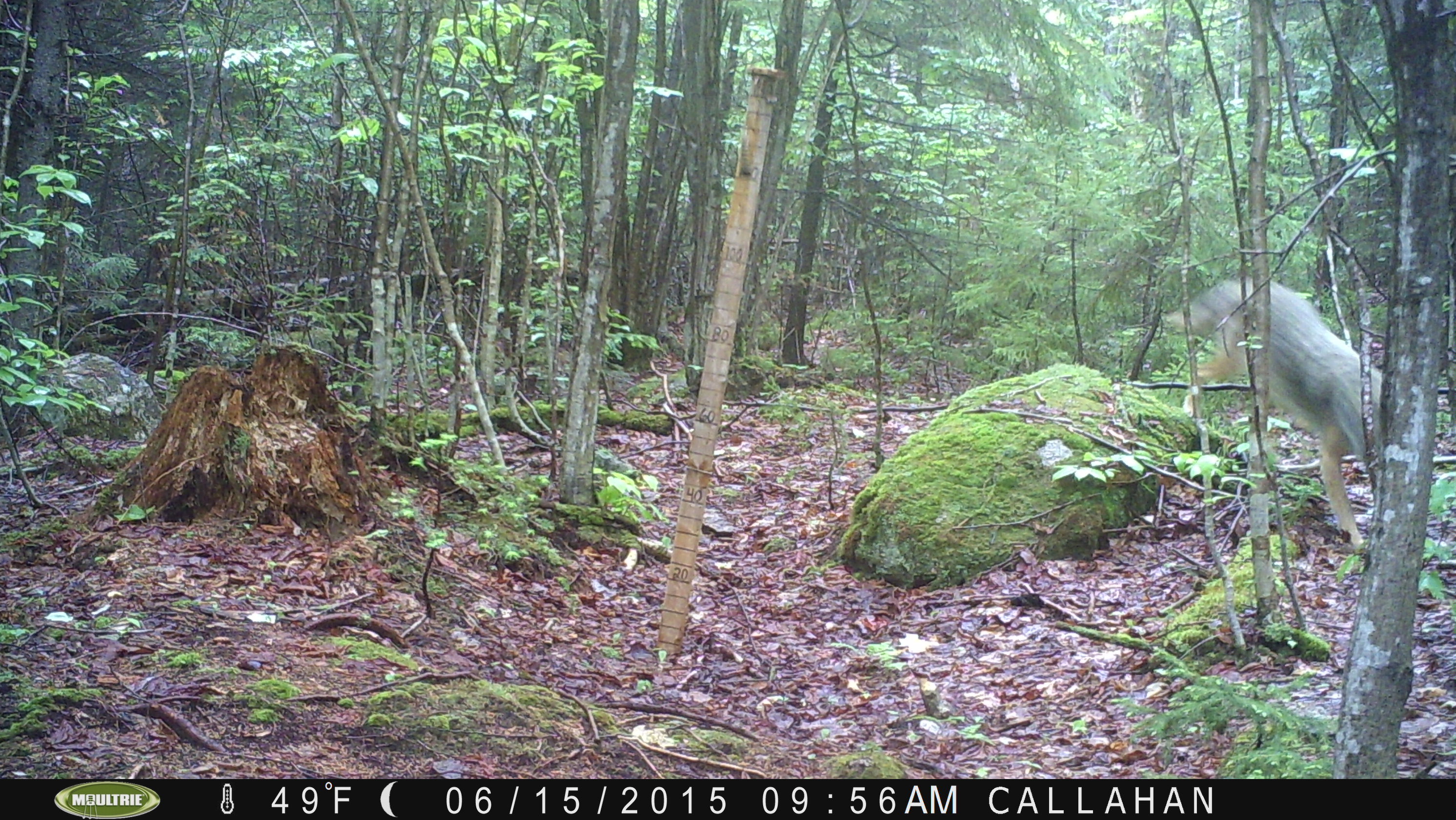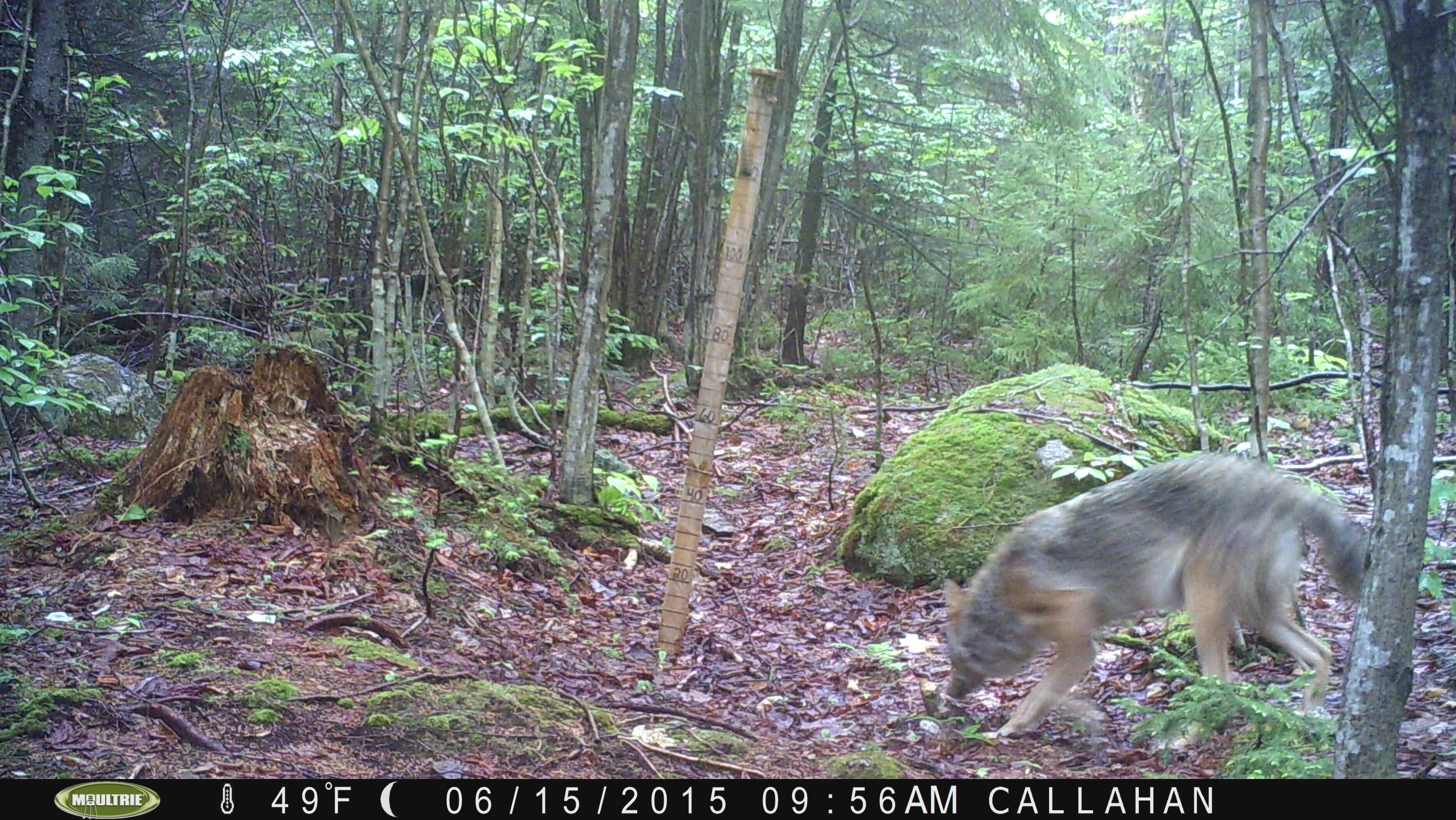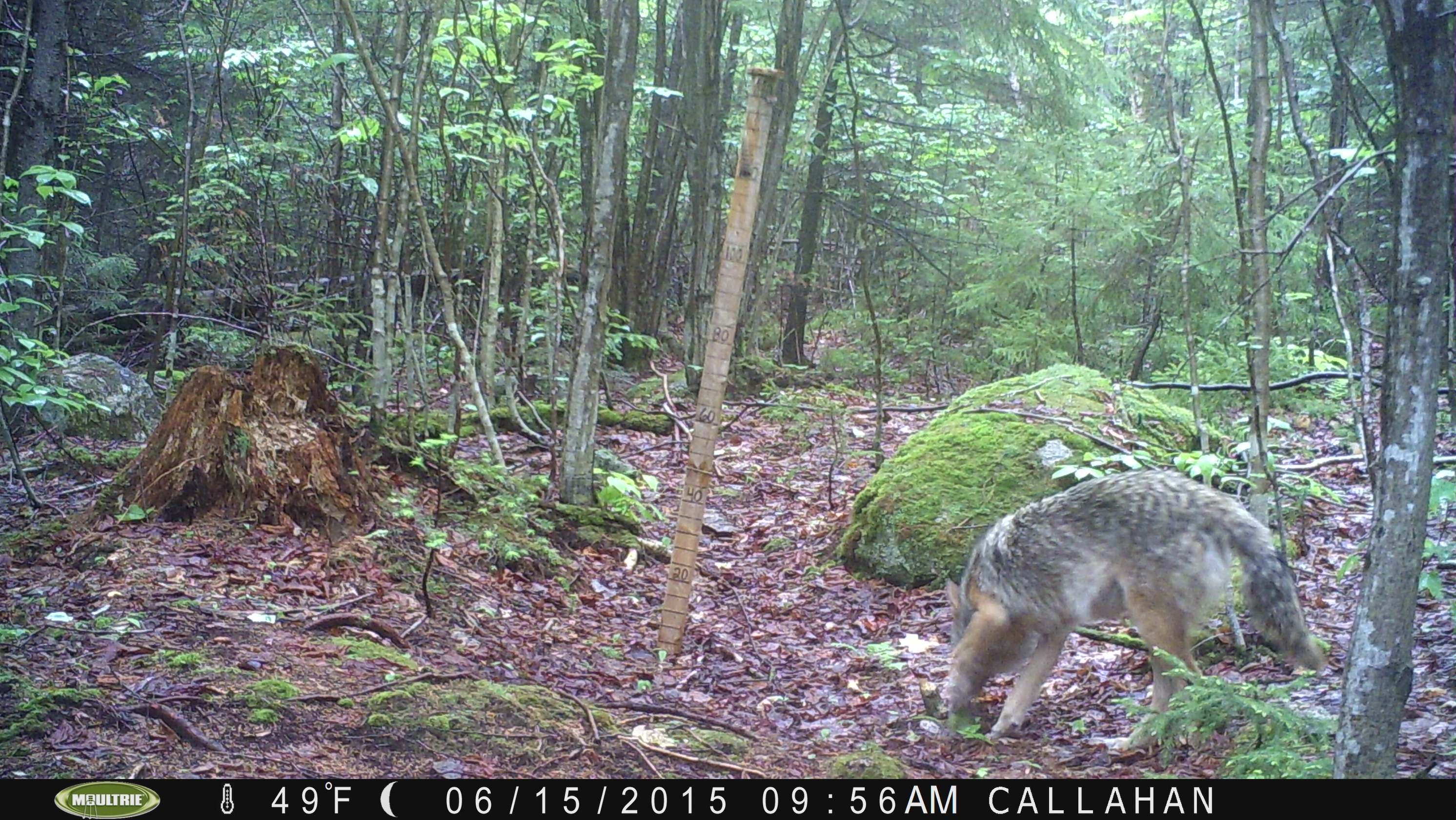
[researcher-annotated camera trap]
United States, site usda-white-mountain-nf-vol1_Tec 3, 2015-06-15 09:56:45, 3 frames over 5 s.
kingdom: Animalia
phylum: Chordata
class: Mammalia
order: Carnivora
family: Canidae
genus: Canis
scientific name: Canis latrans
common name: coyote